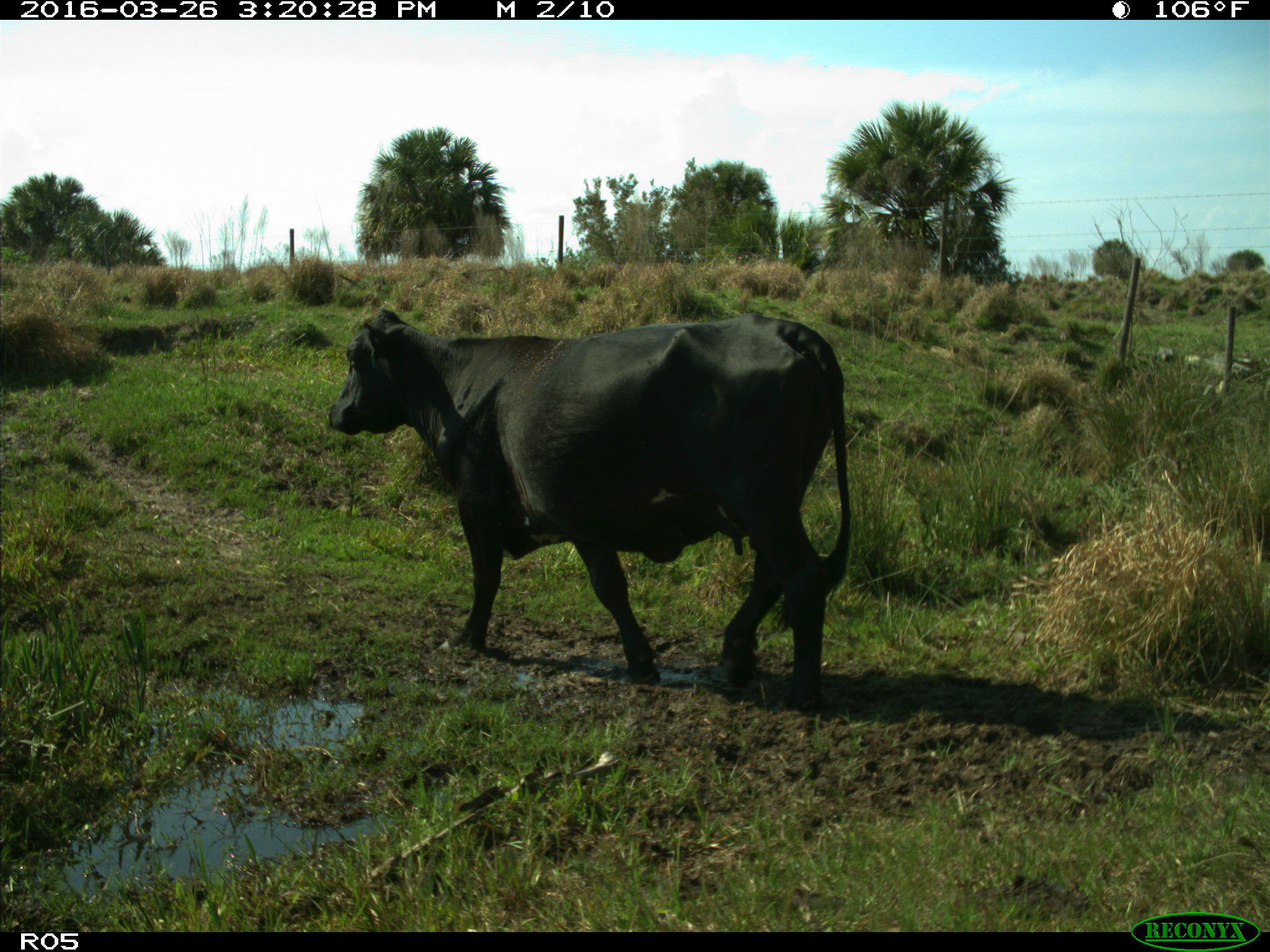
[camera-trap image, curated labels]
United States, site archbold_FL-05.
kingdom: Animalia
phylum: Chordata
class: Mammalia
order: Artiodactyla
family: Bovidae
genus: Bos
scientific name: Bos taurus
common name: domestic cow